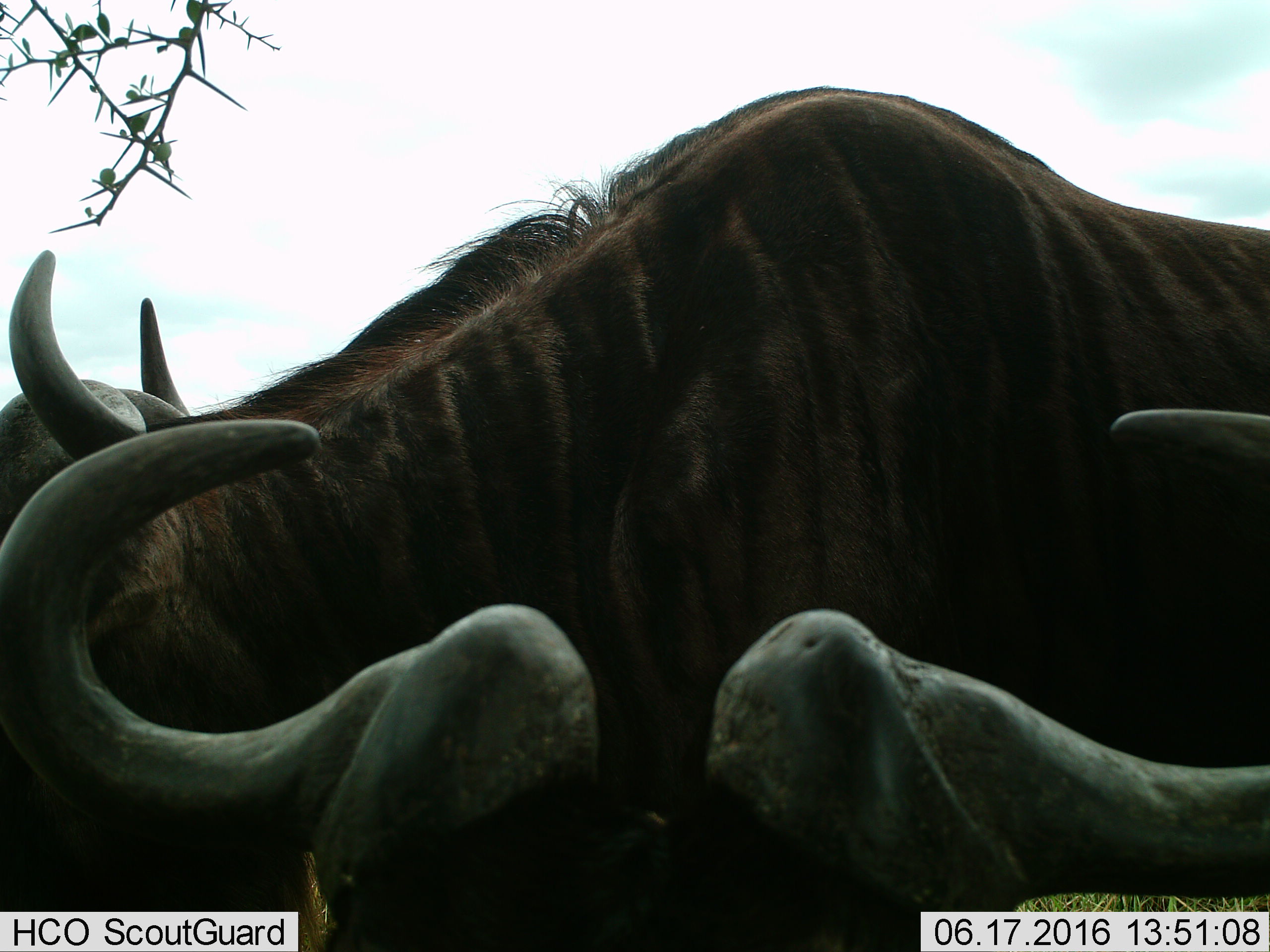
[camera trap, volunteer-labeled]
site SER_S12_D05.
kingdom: Animalia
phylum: Chordata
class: Mammalia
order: Artiodactyla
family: Bovidae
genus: Connochaetes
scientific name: Connochaetes taurinus taurinus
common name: blue wildebeest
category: wildebeestblue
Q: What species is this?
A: Wildebeestblue (blue wildebeest) (Connochaetes taurinus taurinus).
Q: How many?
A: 2.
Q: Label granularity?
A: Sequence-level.